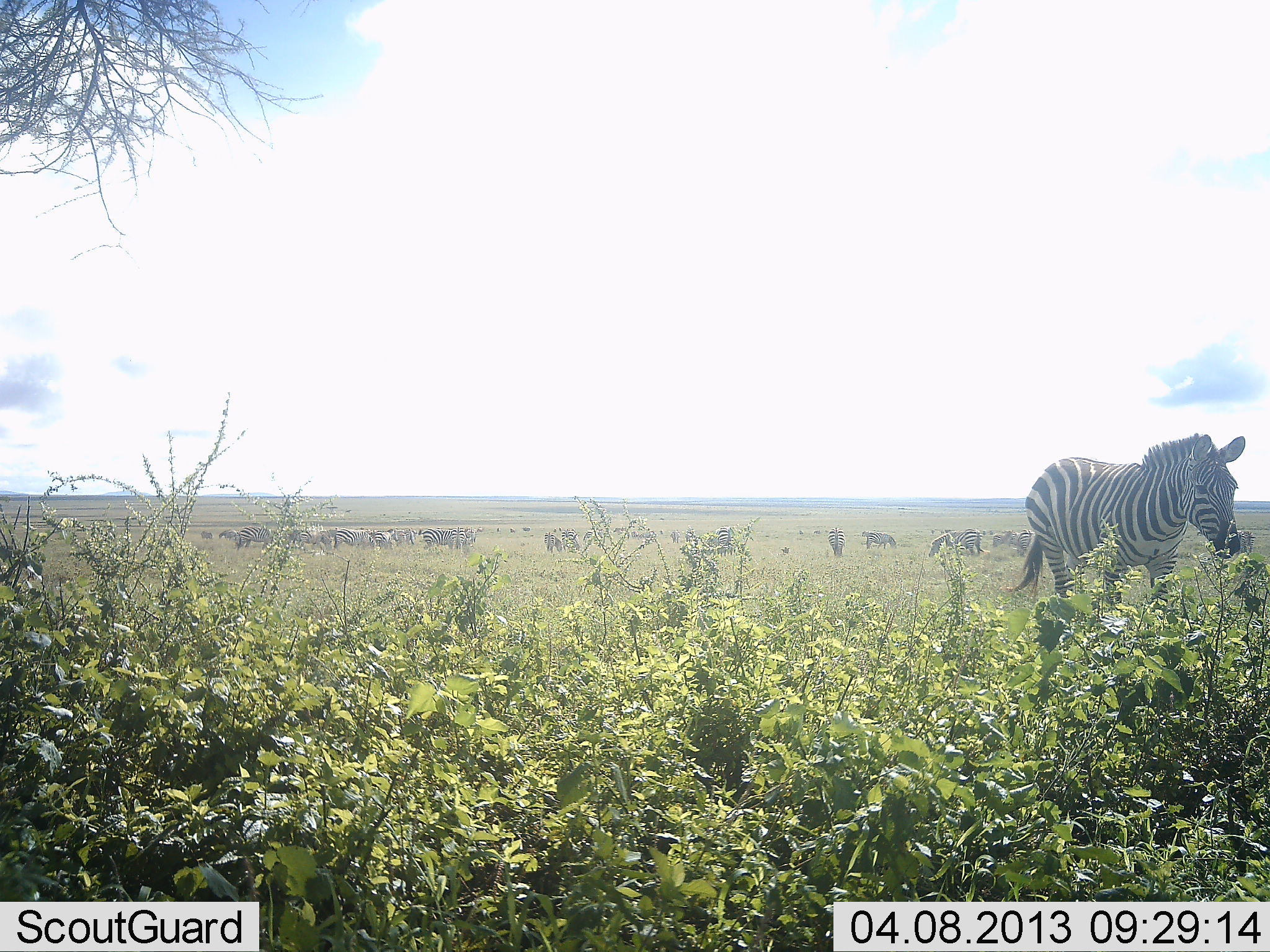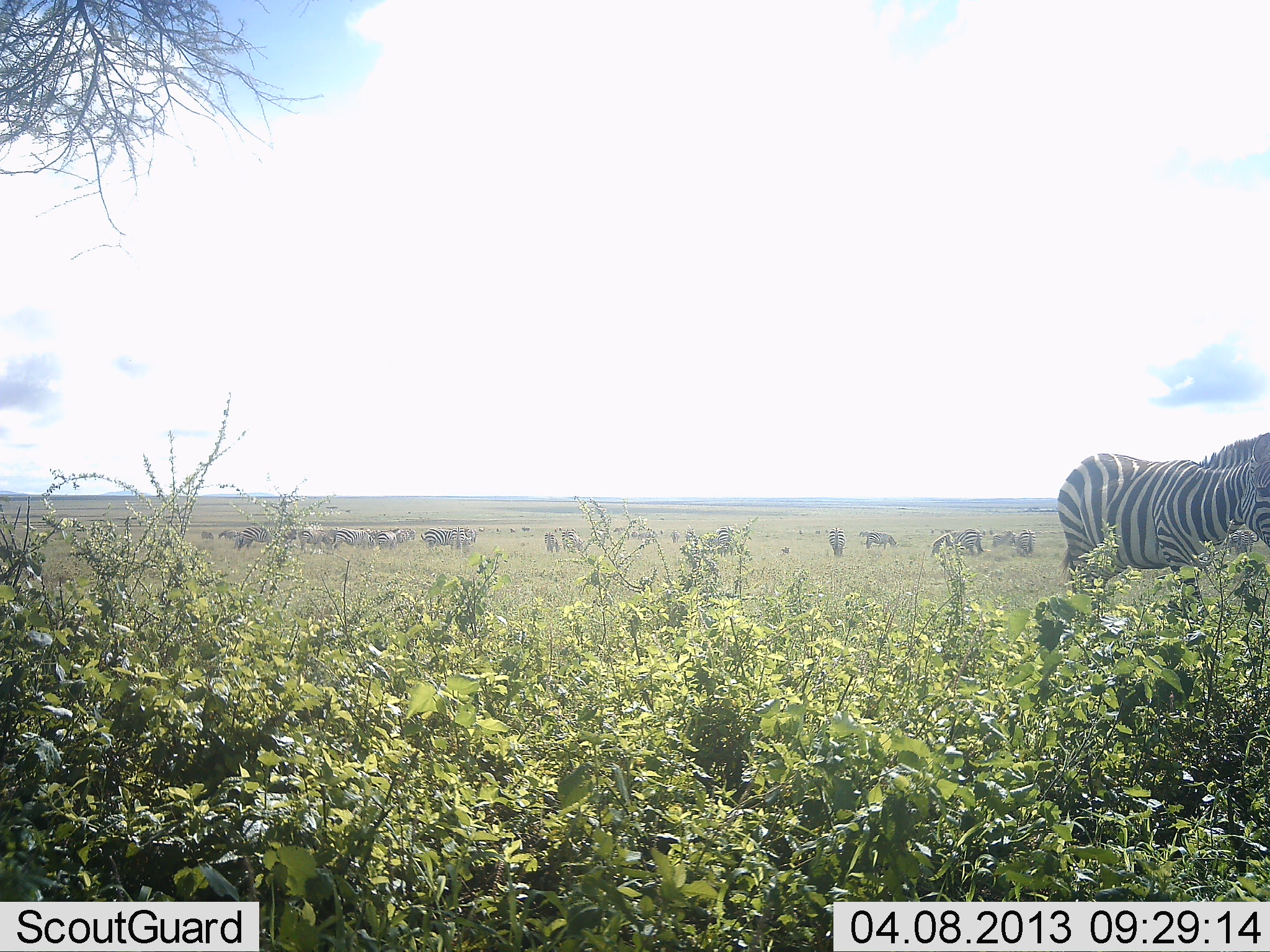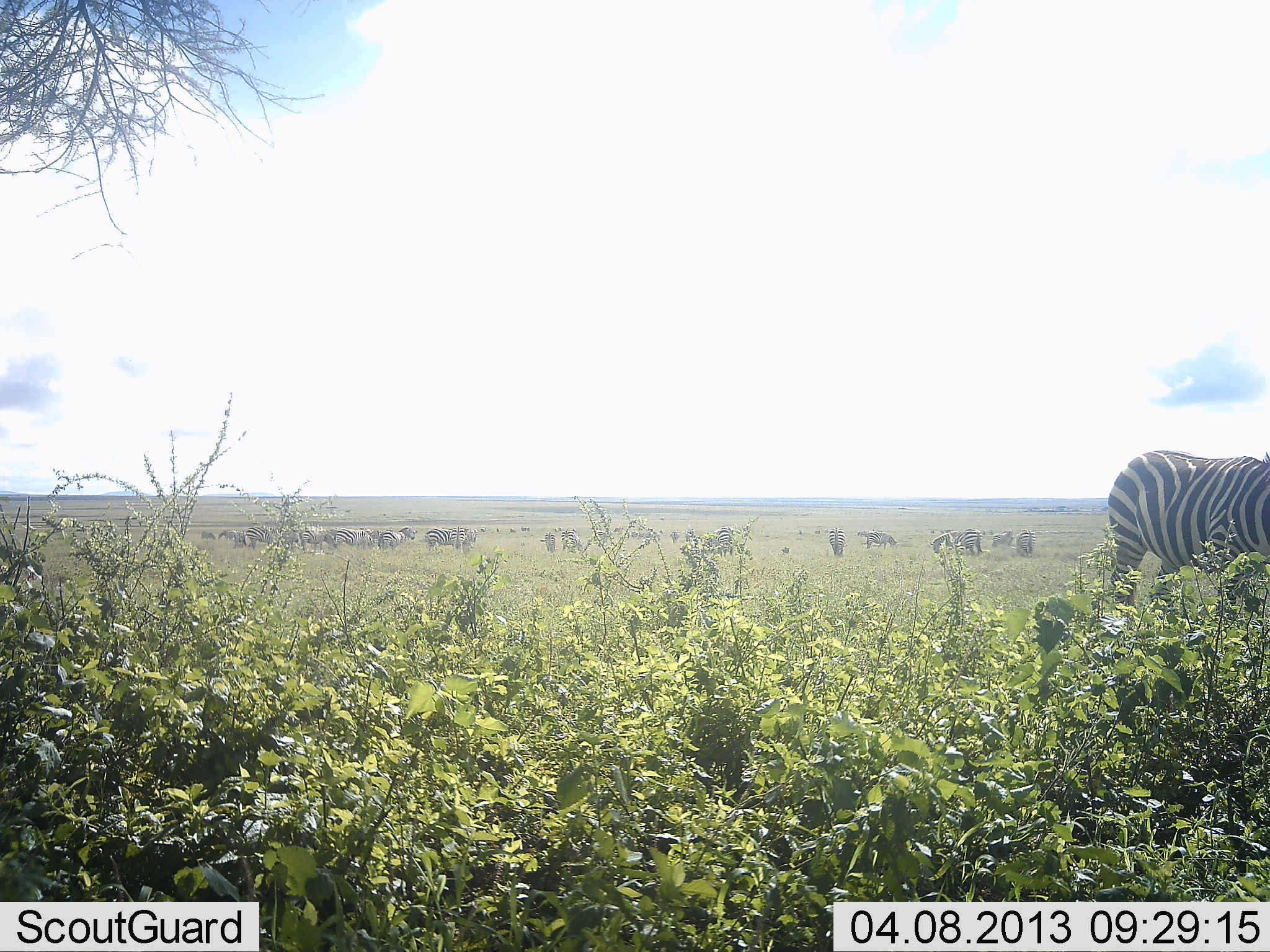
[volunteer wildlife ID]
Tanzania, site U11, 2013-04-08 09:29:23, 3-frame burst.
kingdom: Animalia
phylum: Chordata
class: Mammalia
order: Perissodactyla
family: Equidae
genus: Equus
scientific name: Equus quagga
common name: plains zebra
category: zebra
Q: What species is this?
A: Zebra (plains zebra) (Equus quagga).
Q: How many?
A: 11-50.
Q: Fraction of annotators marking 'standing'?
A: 32%.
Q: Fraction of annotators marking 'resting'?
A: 5%.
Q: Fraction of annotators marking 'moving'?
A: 73%.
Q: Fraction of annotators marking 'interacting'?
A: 14%.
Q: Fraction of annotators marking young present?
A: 0%.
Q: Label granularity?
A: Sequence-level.